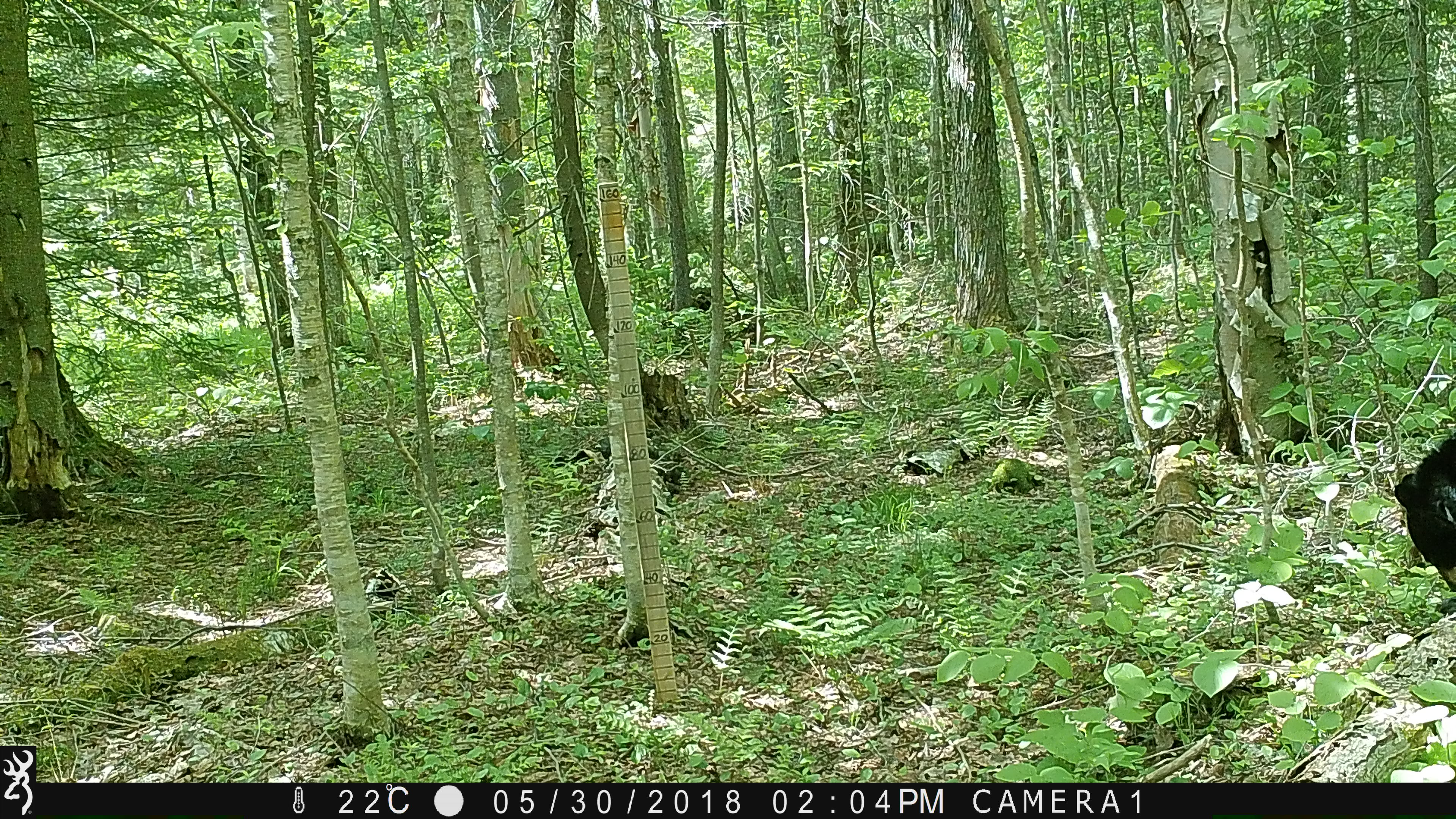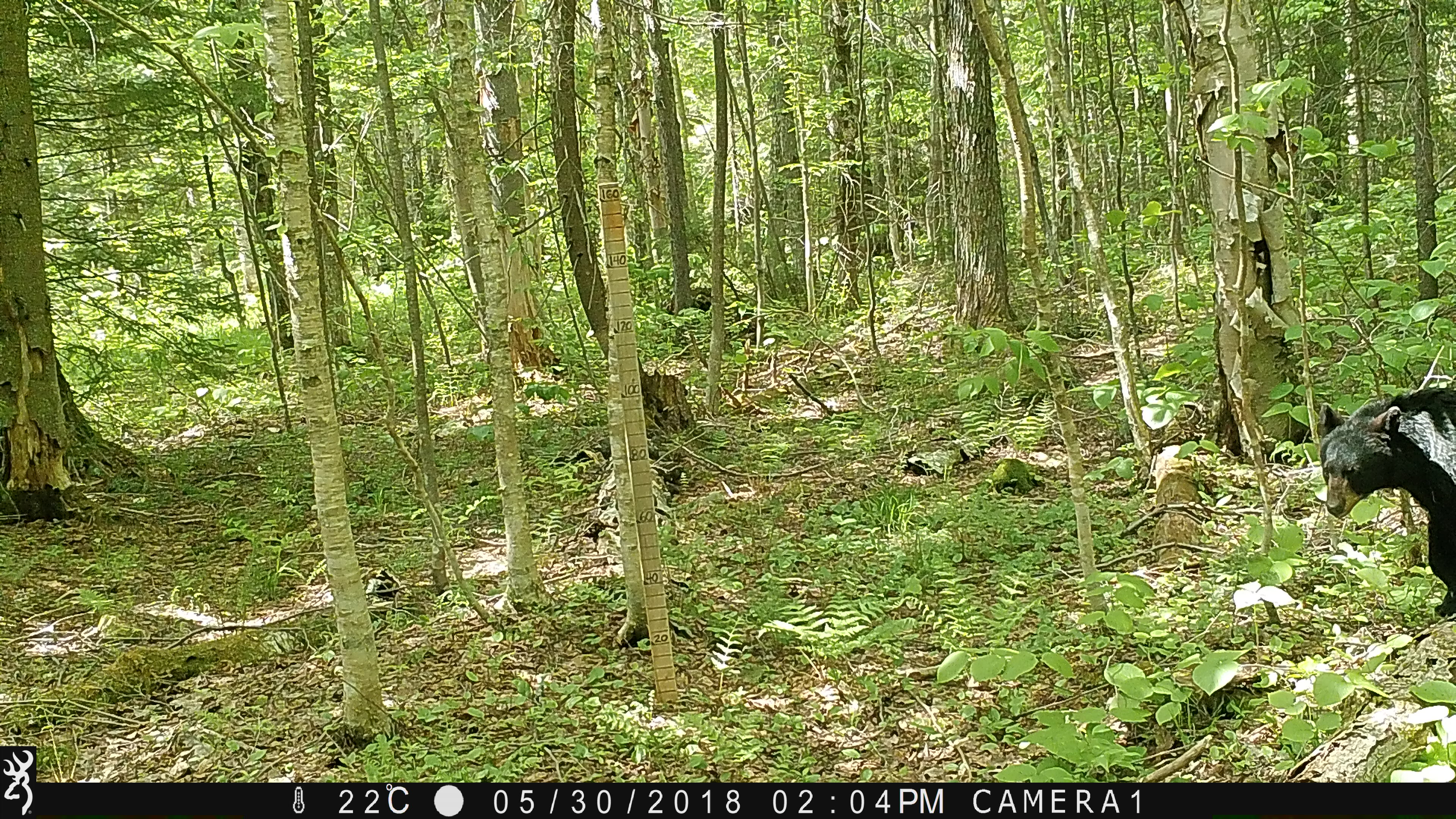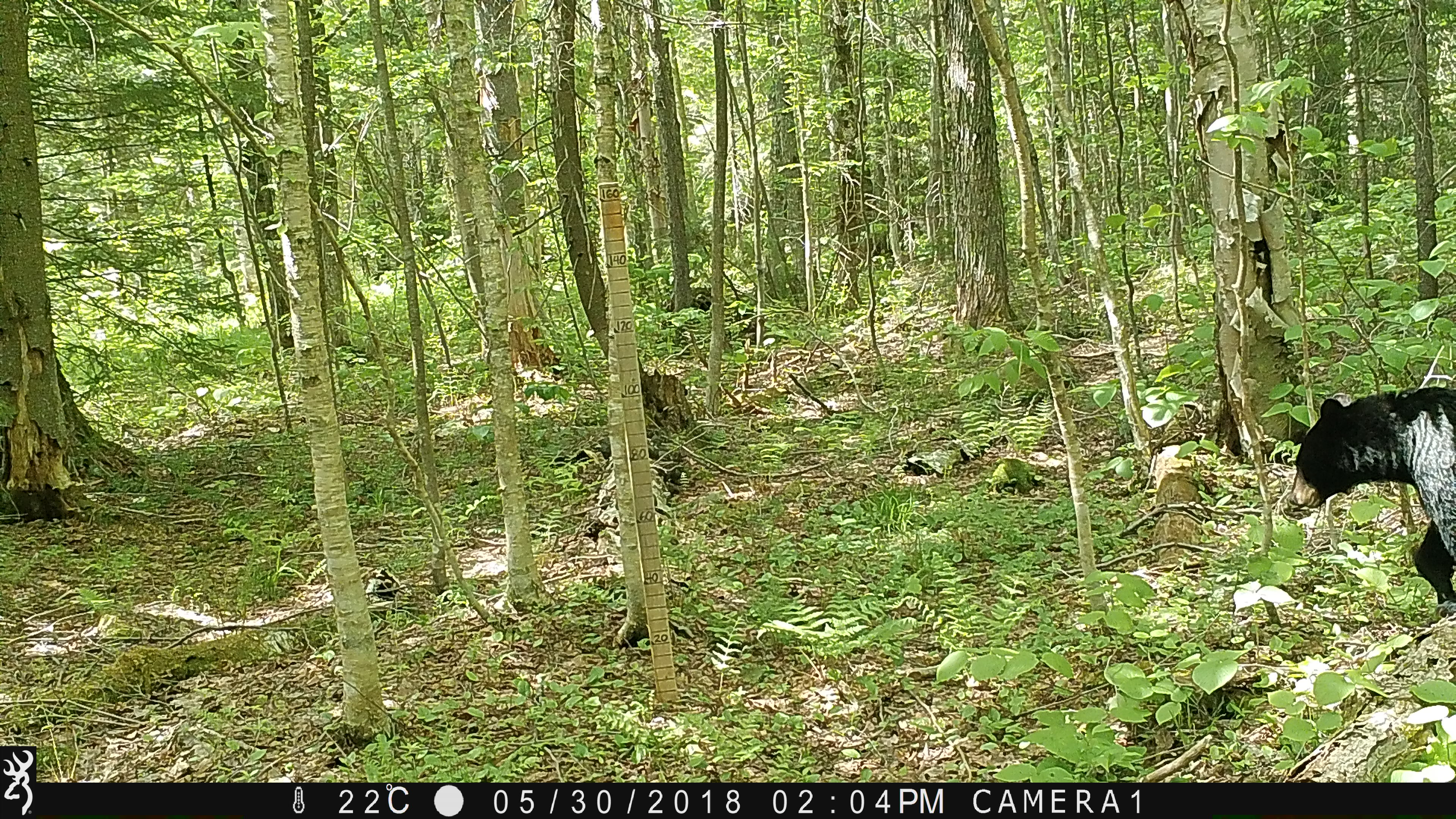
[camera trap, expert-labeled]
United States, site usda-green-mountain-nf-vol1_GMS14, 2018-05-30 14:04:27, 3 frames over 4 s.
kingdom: Animalia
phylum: Chordata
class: Mammalia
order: Carnivora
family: Ursidae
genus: Ursus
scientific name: Ursus americanus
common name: black bear